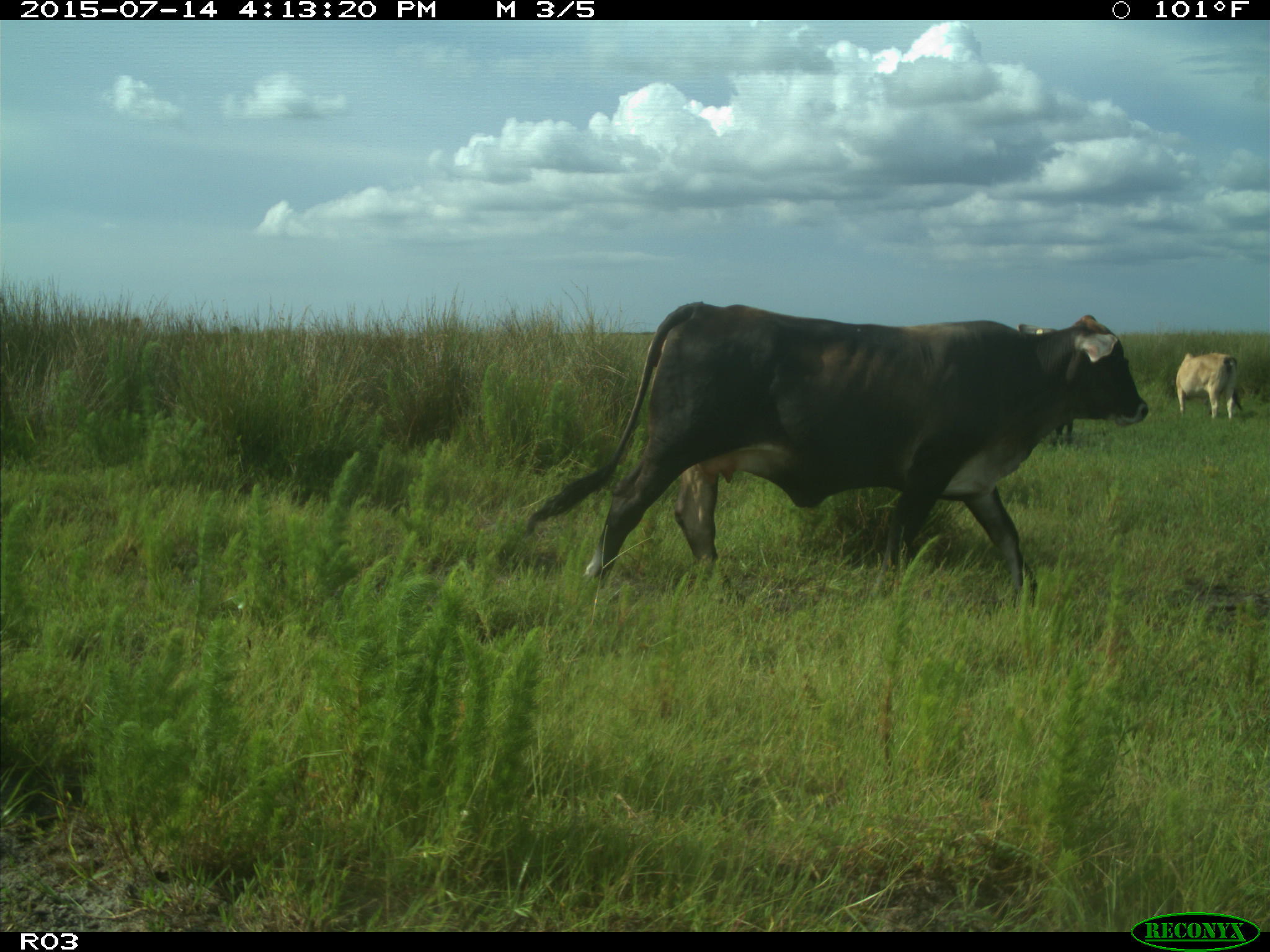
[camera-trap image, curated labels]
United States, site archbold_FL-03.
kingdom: Animalia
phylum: Chordata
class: Mammalia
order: Artiodactyla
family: Bovidae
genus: Bos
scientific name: Bos taurus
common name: domestic cow